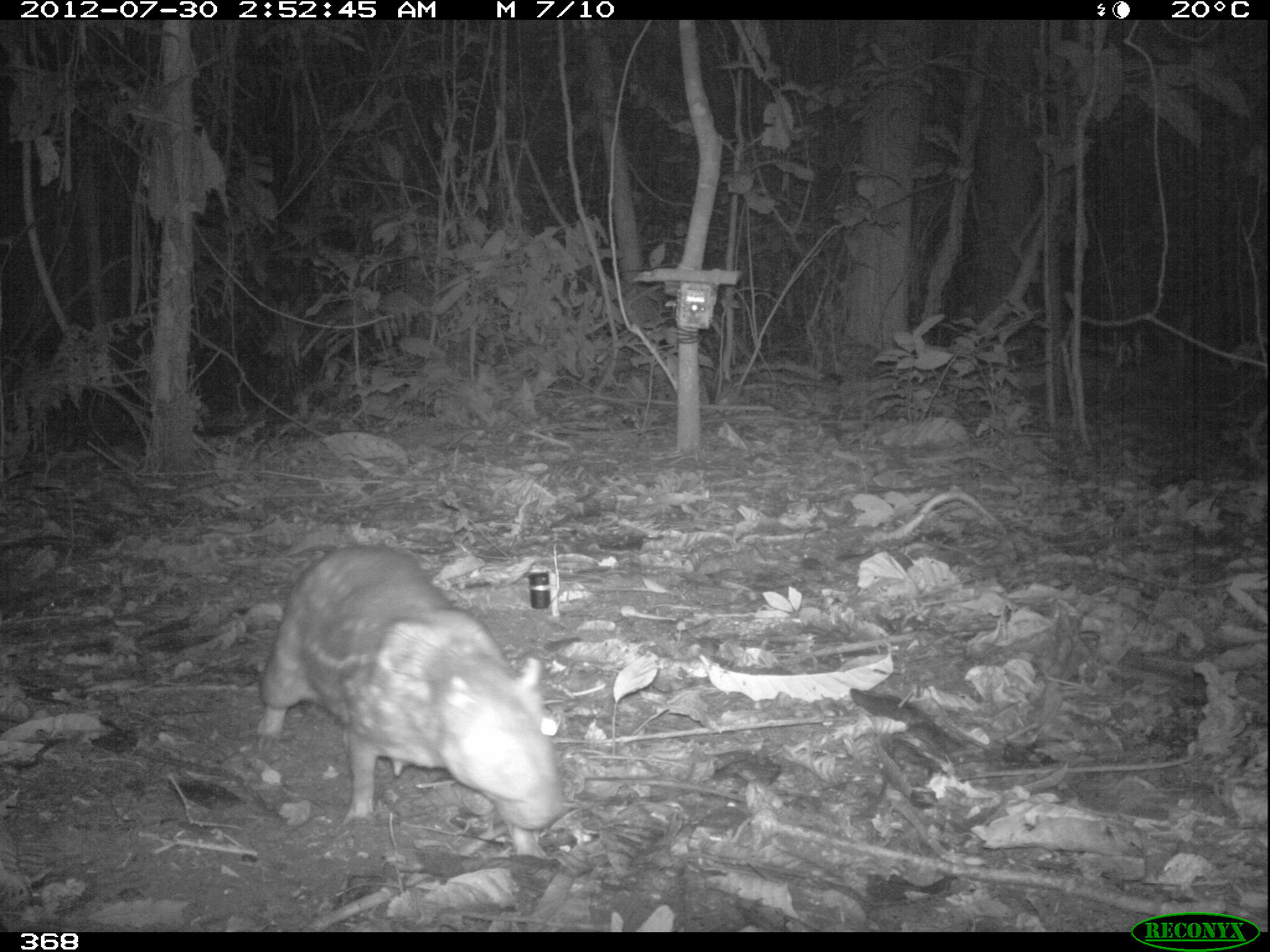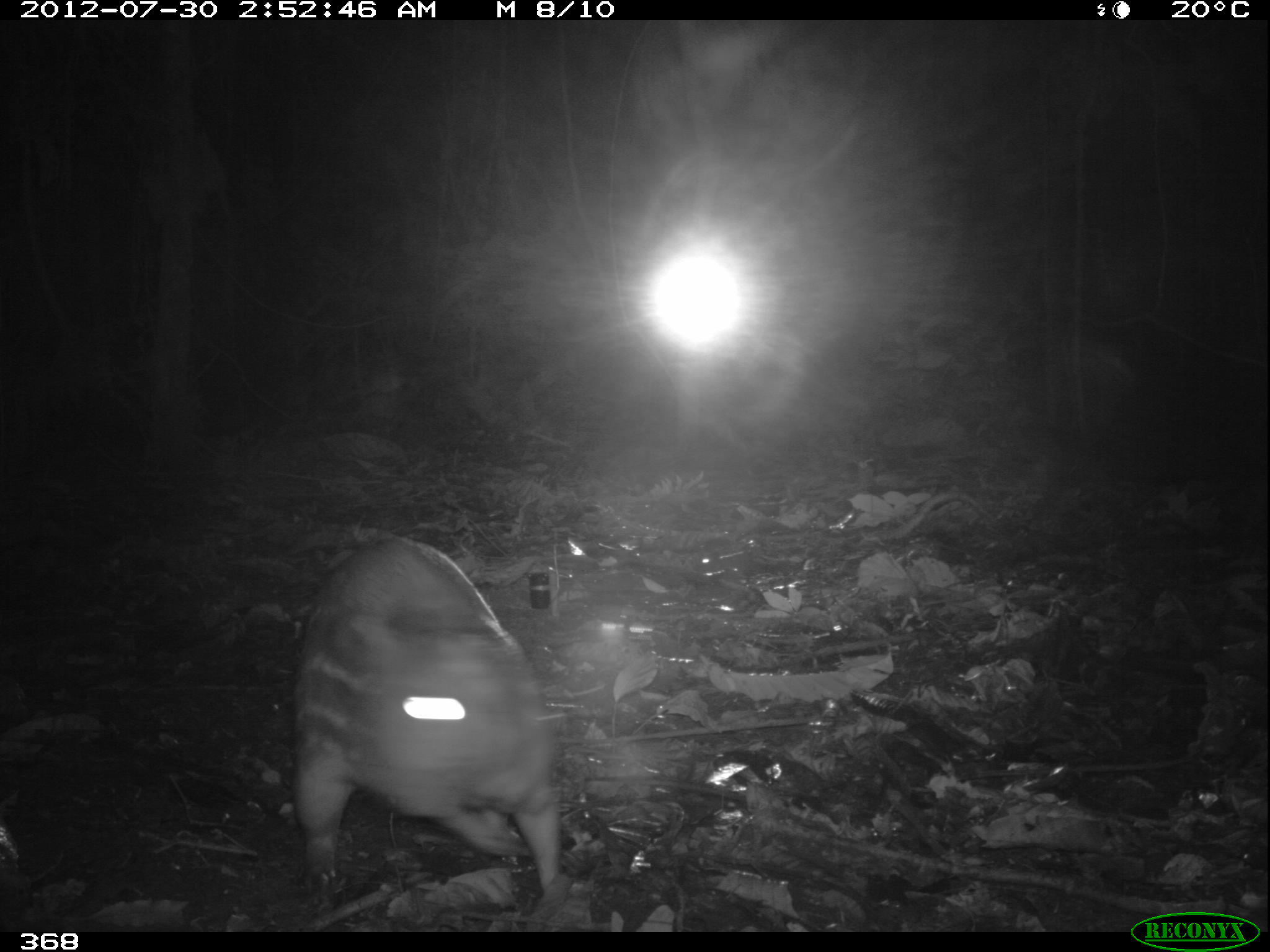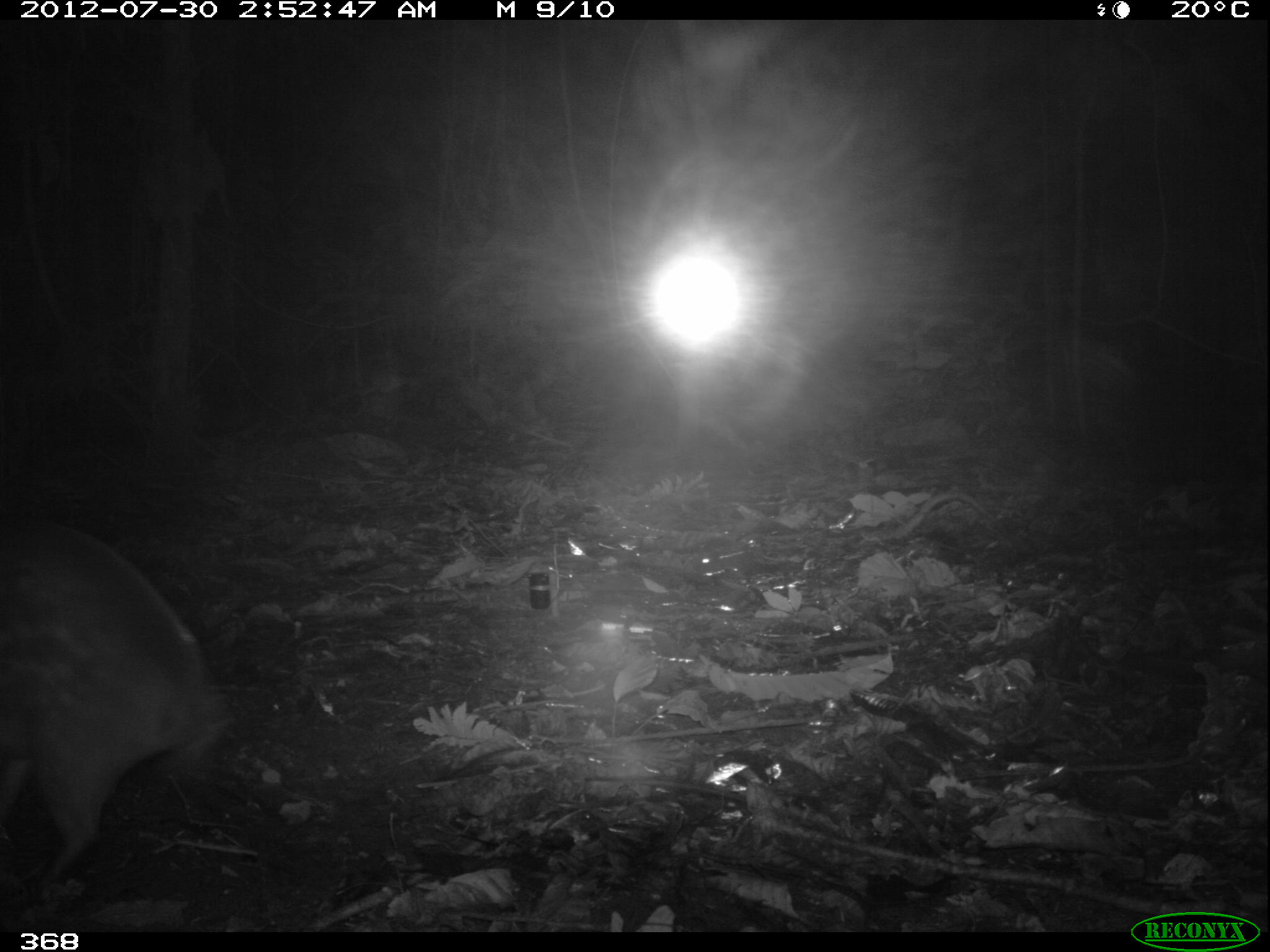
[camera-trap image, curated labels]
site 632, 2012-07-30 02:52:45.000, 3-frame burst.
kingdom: Animalia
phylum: Chordata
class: Mammalia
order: Rodentia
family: Cuniculidae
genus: Cuniculus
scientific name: Cuniculus paca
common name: spotted paca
Cuniculus paca (spotted paca).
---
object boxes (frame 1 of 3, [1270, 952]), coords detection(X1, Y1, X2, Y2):
cuniculus paca: detection(259, 544, 564, 855)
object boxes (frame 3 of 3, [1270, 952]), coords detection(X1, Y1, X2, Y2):
cuniculus paca: detection(0, 514, 229, 892)